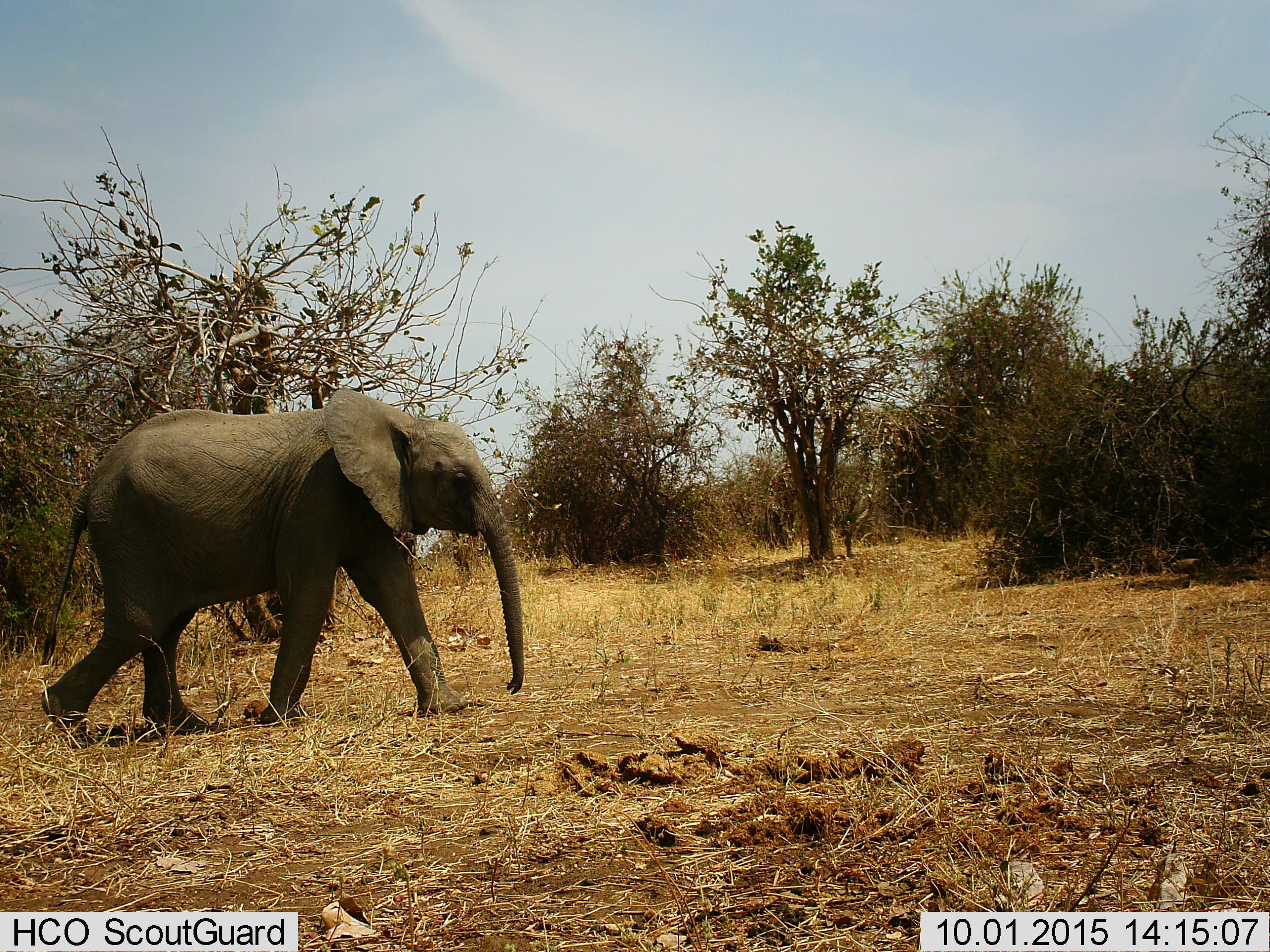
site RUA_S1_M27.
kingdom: Animalia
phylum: Chordata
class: Mammalia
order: Proboscidea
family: Elephantidae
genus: Loxodonta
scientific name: Loxodonta africana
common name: african bush elephant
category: elephant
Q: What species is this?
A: Elephant (african bush elephant) (Loxodonta africana).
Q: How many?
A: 1.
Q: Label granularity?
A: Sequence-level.